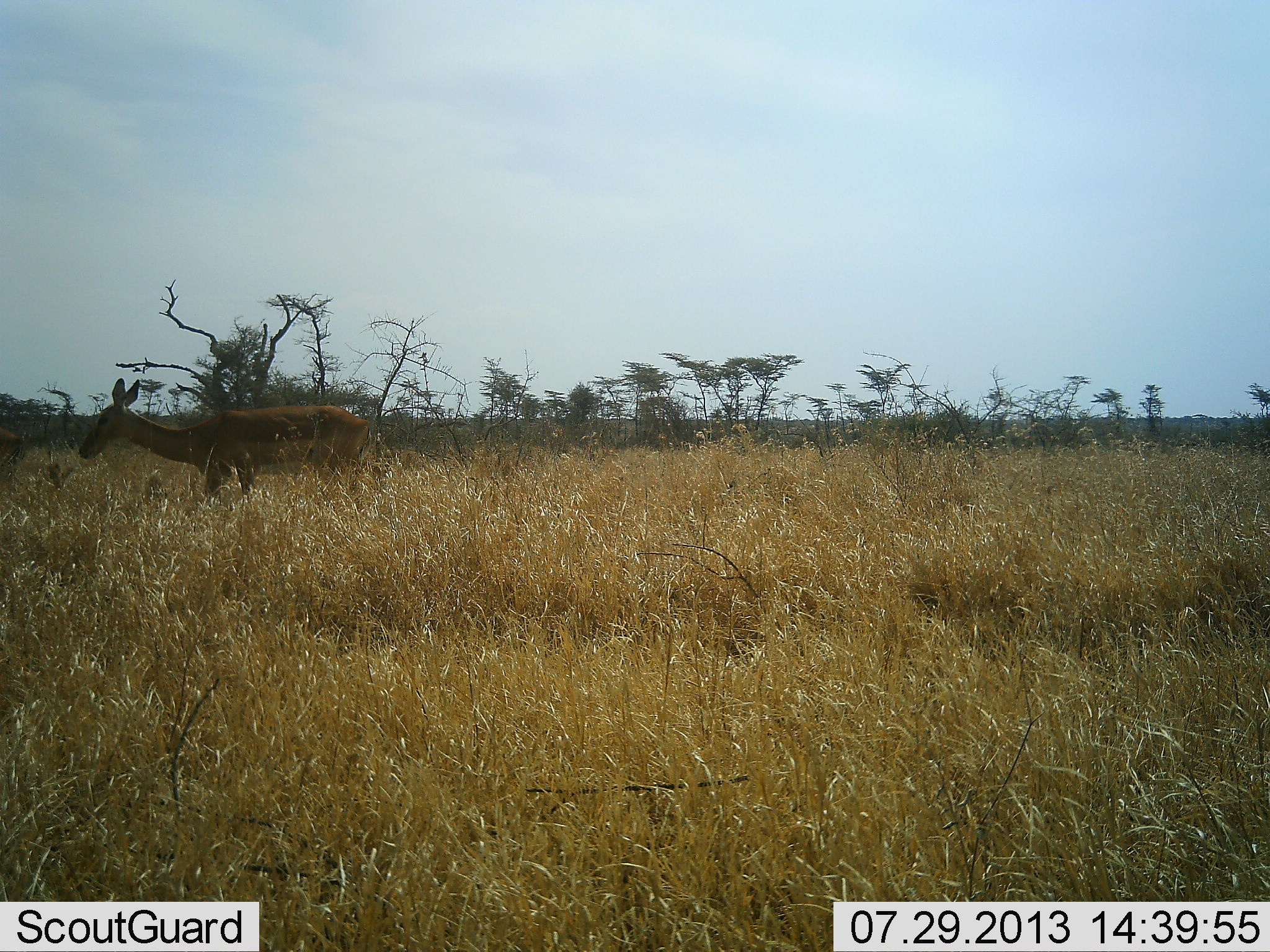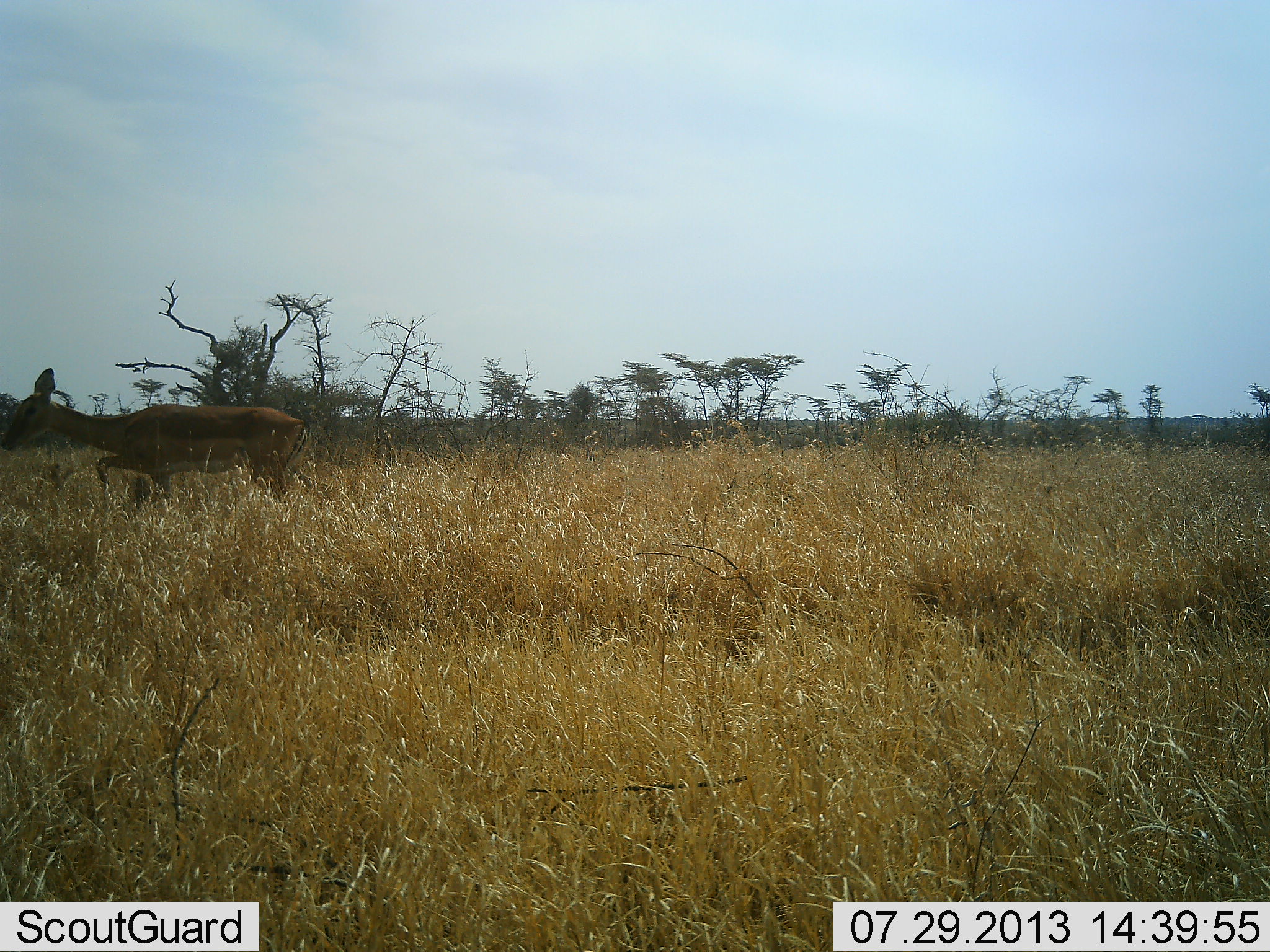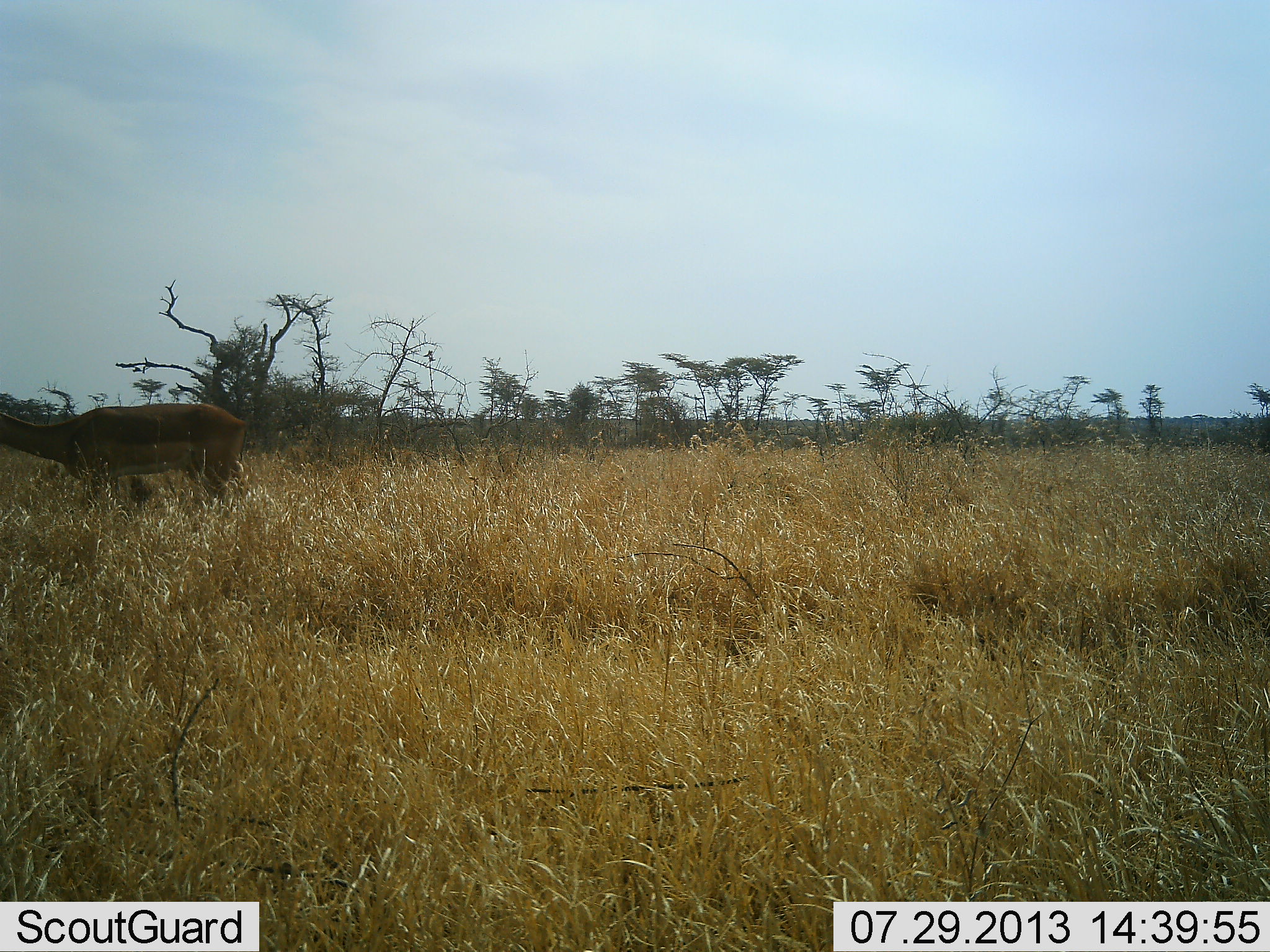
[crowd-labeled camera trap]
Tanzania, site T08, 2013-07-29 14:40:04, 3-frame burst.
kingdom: Animalia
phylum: Chordata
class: Mammalia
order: Artiodactyla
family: Bovidae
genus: Aepyceros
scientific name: Aepyceros melampus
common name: impala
Impala (Aepyceros melampus), count 1. Behavior (volunteer vote fractions): standing 18%, resting 0%, moving 94%, interacting 0%. Young present (vote fraction): 0%. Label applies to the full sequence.